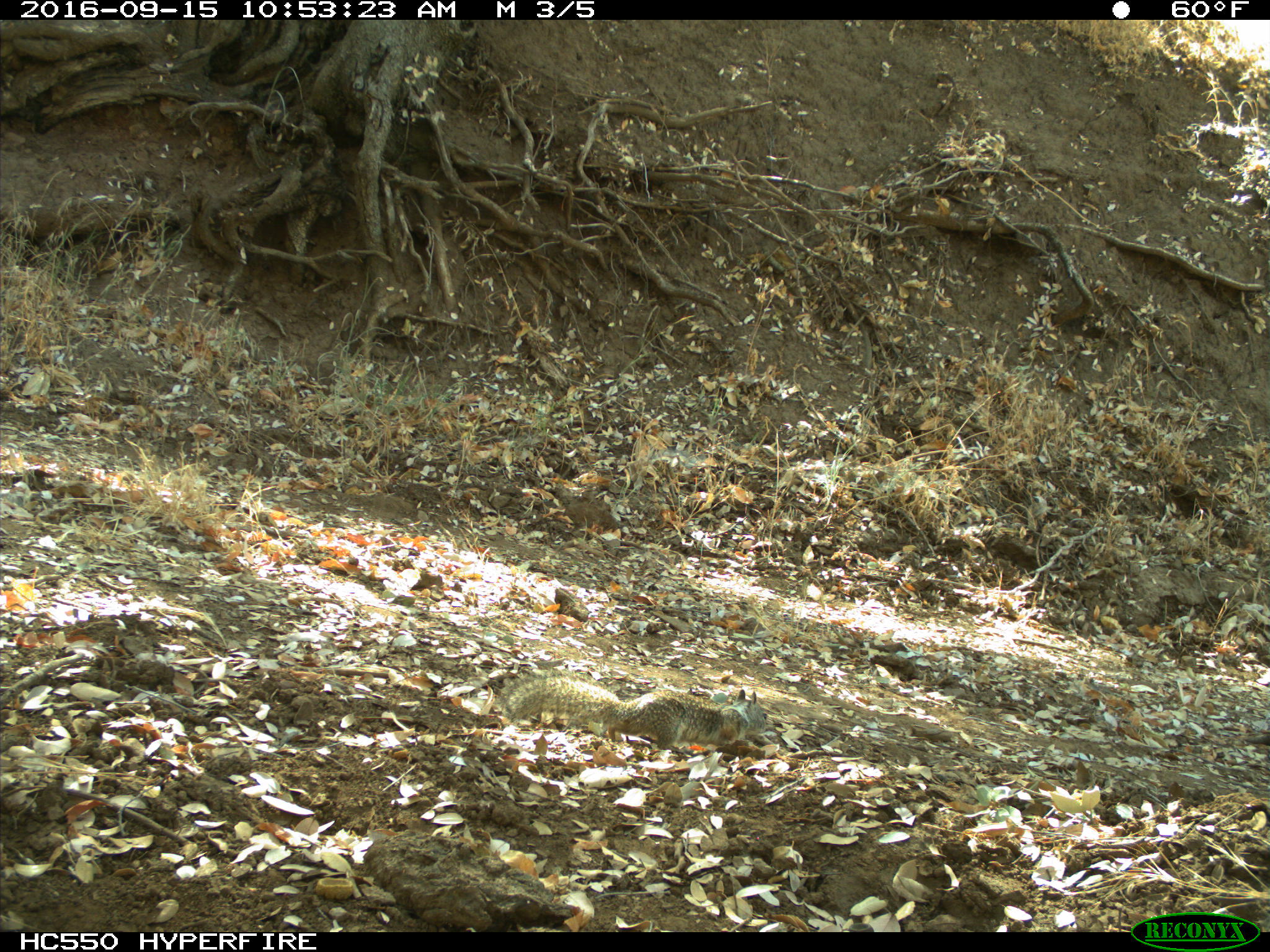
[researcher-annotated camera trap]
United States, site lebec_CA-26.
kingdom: Animalia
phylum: Chordata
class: Mammalia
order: Rodentia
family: Sciuridae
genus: Otospermophilus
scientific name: Otospermophilus beecheyi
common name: california ground squirrel